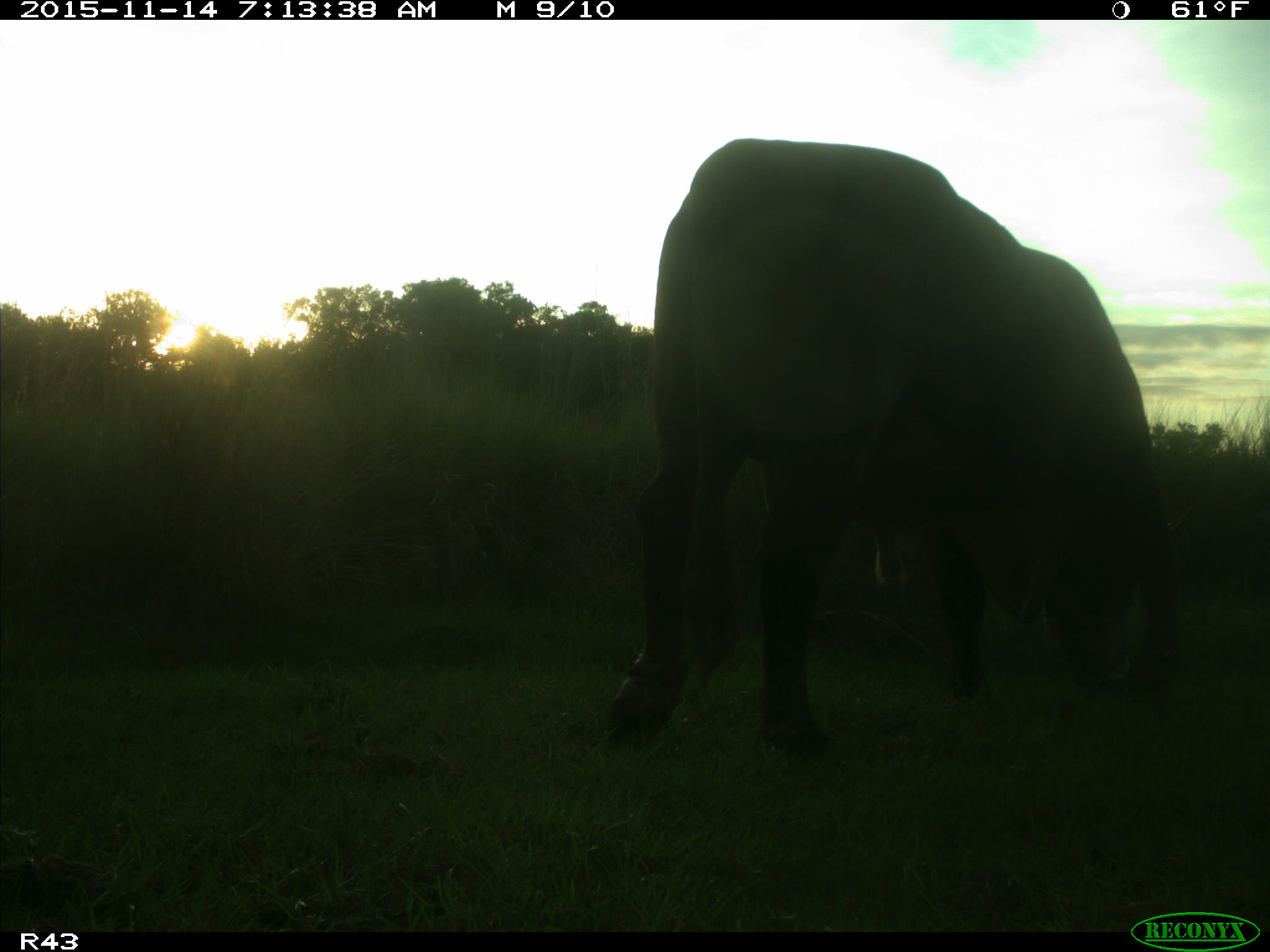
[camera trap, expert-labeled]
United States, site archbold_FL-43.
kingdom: Animalia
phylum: Chordata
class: Mammalia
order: Artiodactyla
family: Bovidae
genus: Bos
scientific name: Bos taurus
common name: domestic cow